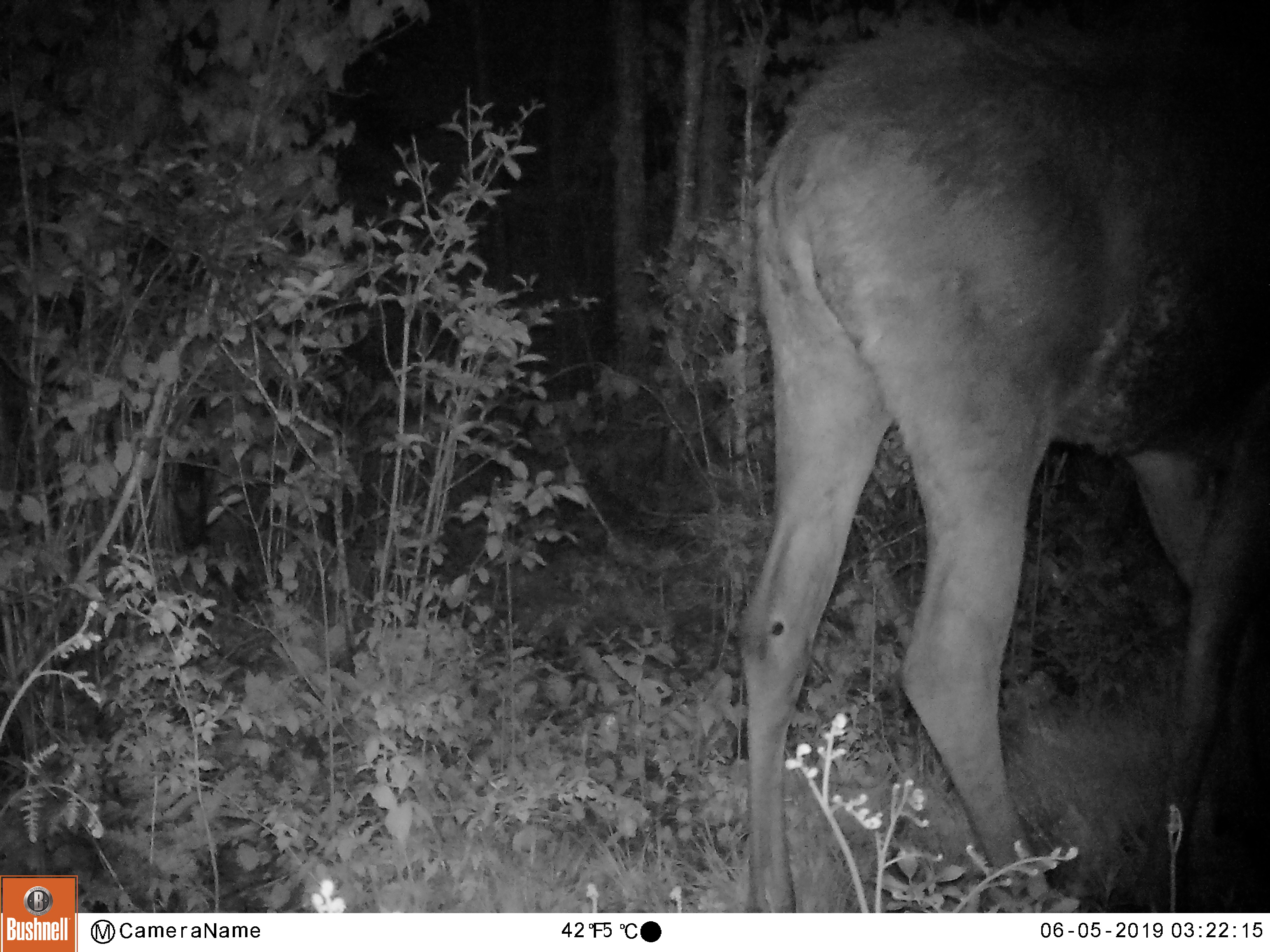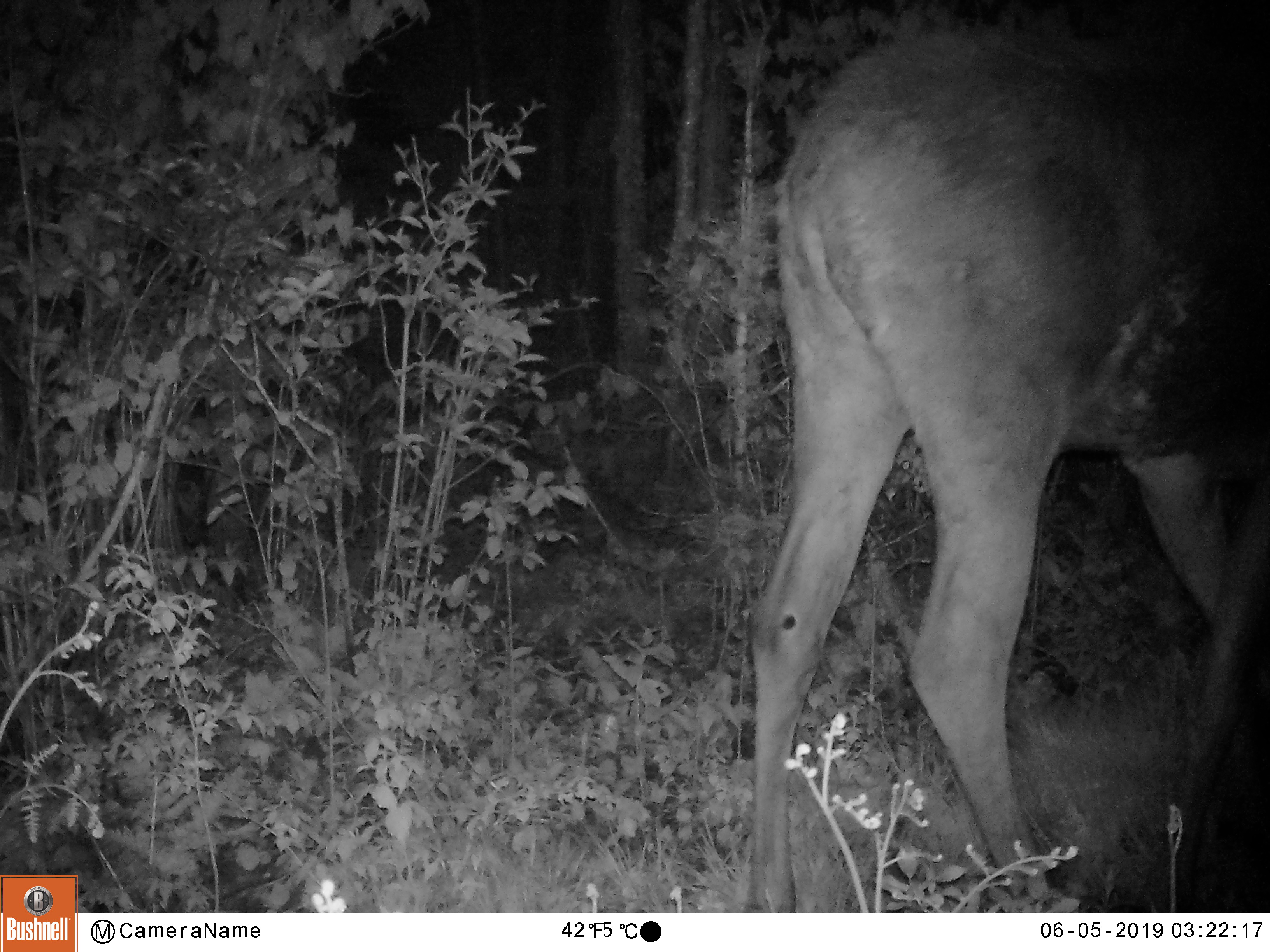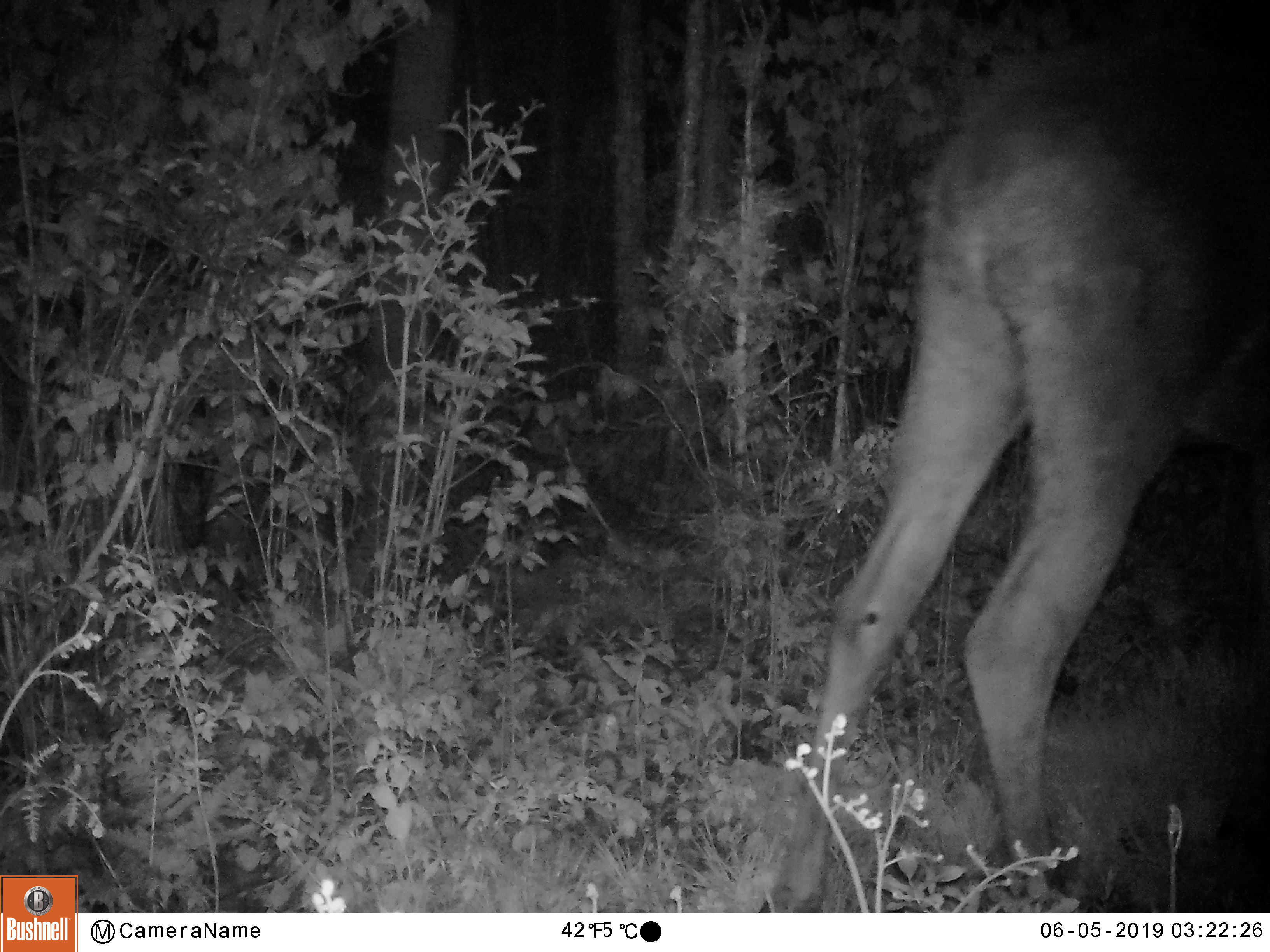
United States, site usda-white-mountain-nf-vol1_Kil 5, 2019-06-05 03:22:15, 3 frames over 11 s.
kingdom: Animalia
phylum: Chordata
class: Mammalia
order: Artiodactyla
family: Cervidae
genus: Alces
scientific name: Alces alces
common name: moose